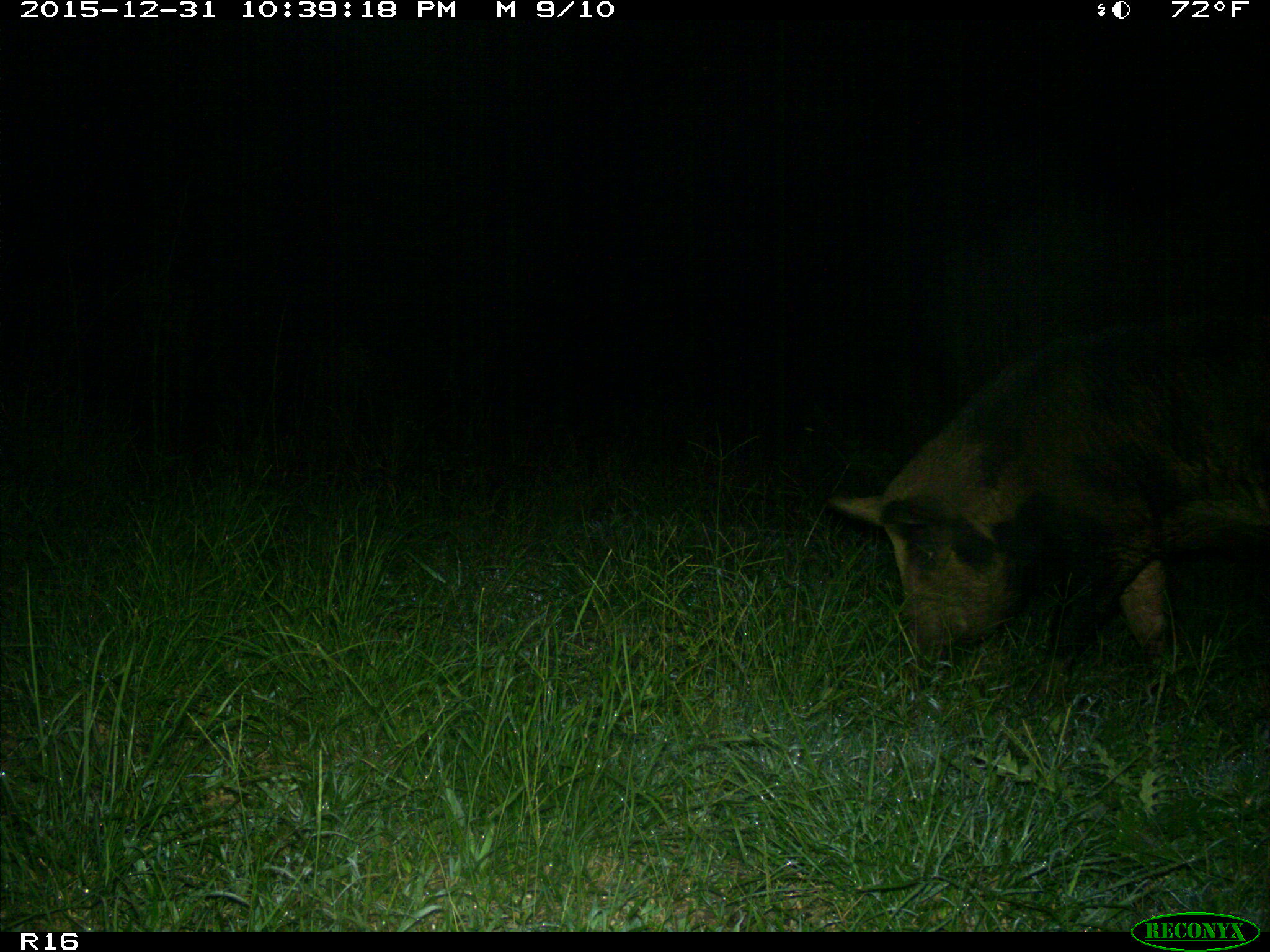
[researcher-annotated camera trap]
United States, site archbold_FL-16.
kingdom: Animalia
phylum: Chordata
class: Mammalia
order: Artiodactyla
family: Suidae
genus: Sus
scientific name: Sus scrofa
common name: wild boar